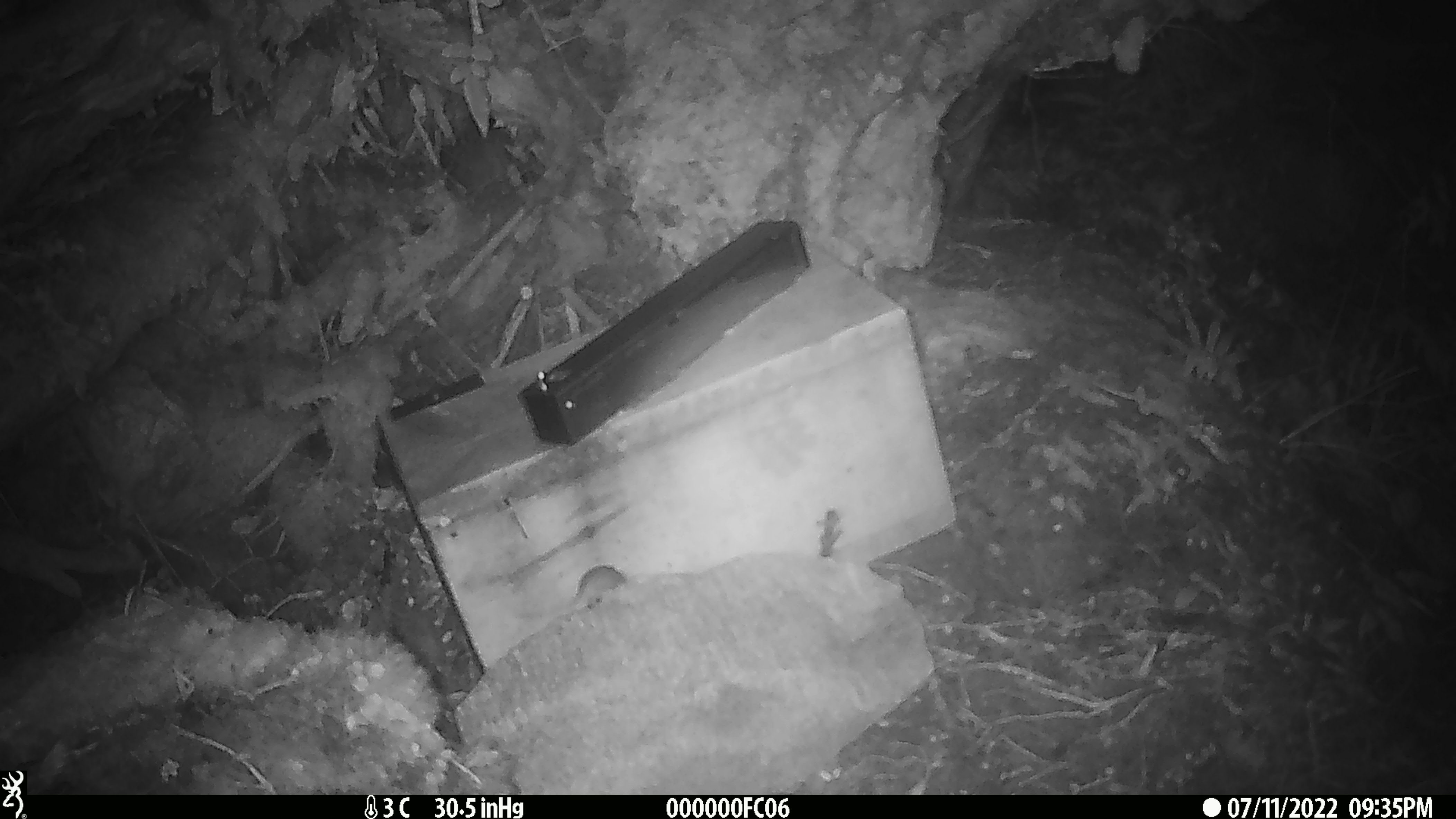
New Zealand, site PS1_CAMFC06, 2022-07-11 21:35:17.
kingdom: Animalia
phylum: Chordata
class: Mammalia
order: Rodentia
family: Muridae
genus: Mus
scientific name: Mus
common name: mouse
Mouse (Mus).